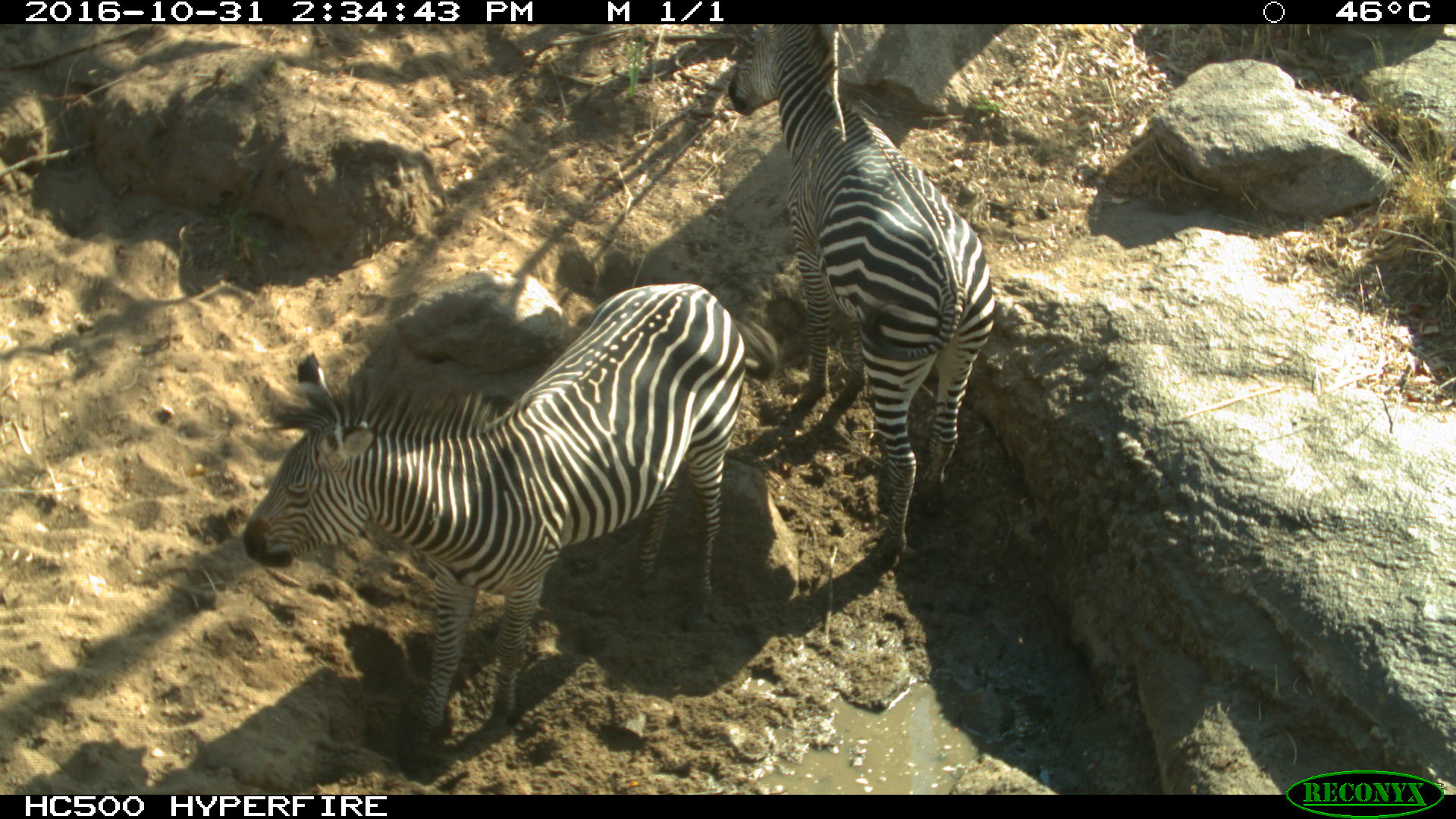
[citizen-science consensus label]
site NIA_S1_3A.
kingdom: Animalia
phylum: Chordata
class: Mammalia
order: Perissodactyla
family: Equidae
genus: Equus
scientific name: Equus quagga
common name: plains zebra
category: zebraplains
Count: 2.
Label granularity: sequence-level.